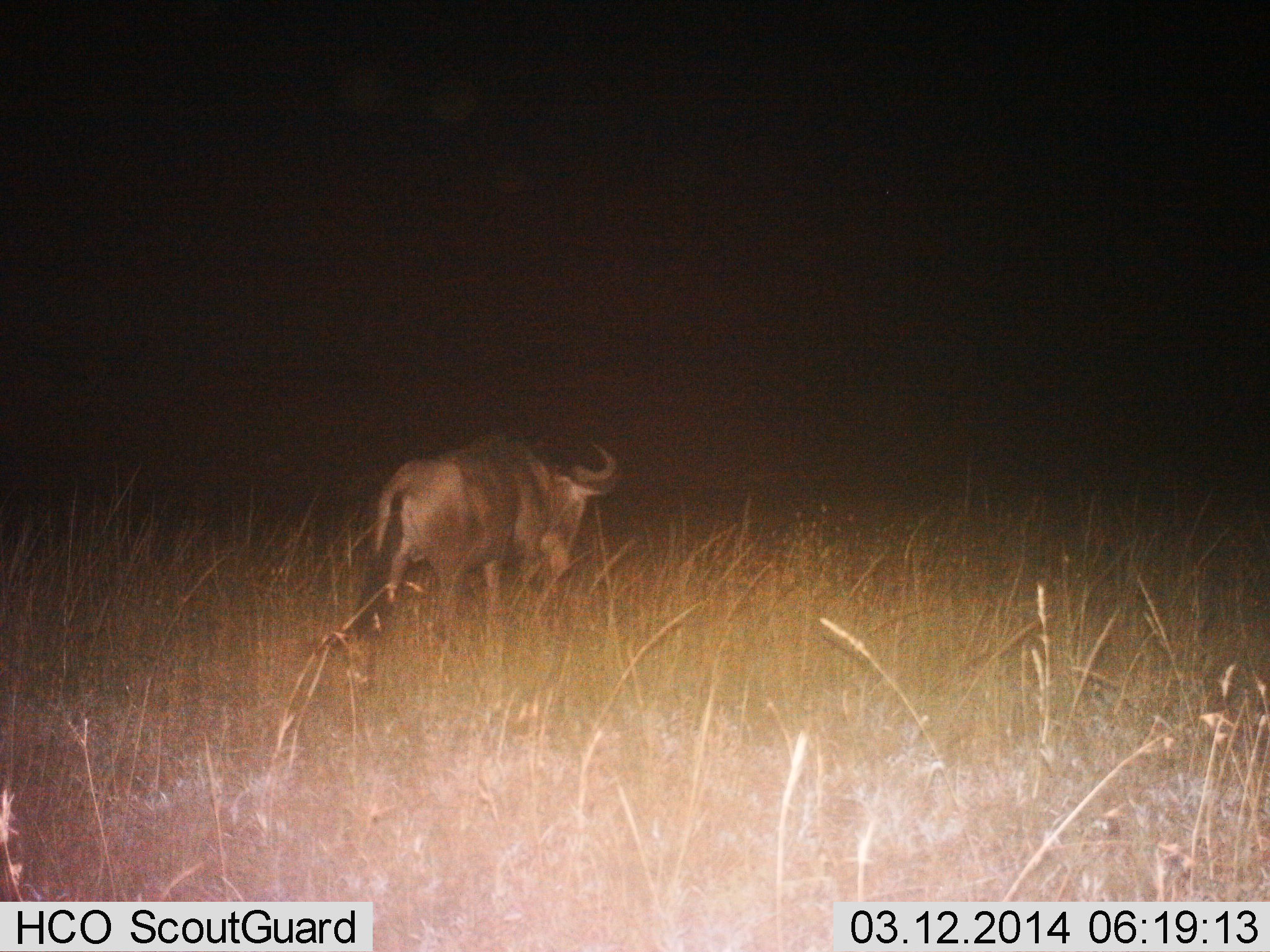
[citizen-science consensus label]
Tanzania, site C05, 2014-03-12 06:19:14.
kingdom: Animalia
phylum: Chordata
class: Mammalia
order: Artiodactyla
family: Bovidae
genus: Connochaetes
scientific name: Connochaetes taurinus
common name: blue wildebeest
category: wildebeest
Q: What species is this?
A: Wildebeest (blue wildebeest) (Connochaetes taurinus).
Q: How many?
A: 1.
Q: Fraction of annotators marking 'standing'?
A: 10%.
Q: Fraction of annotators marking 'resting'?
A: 0%.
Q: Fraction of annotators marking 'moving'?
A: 90%.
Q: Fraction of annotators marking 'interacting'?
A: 0%.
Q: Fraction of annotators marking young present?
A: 0%.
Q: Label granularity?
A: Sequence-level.